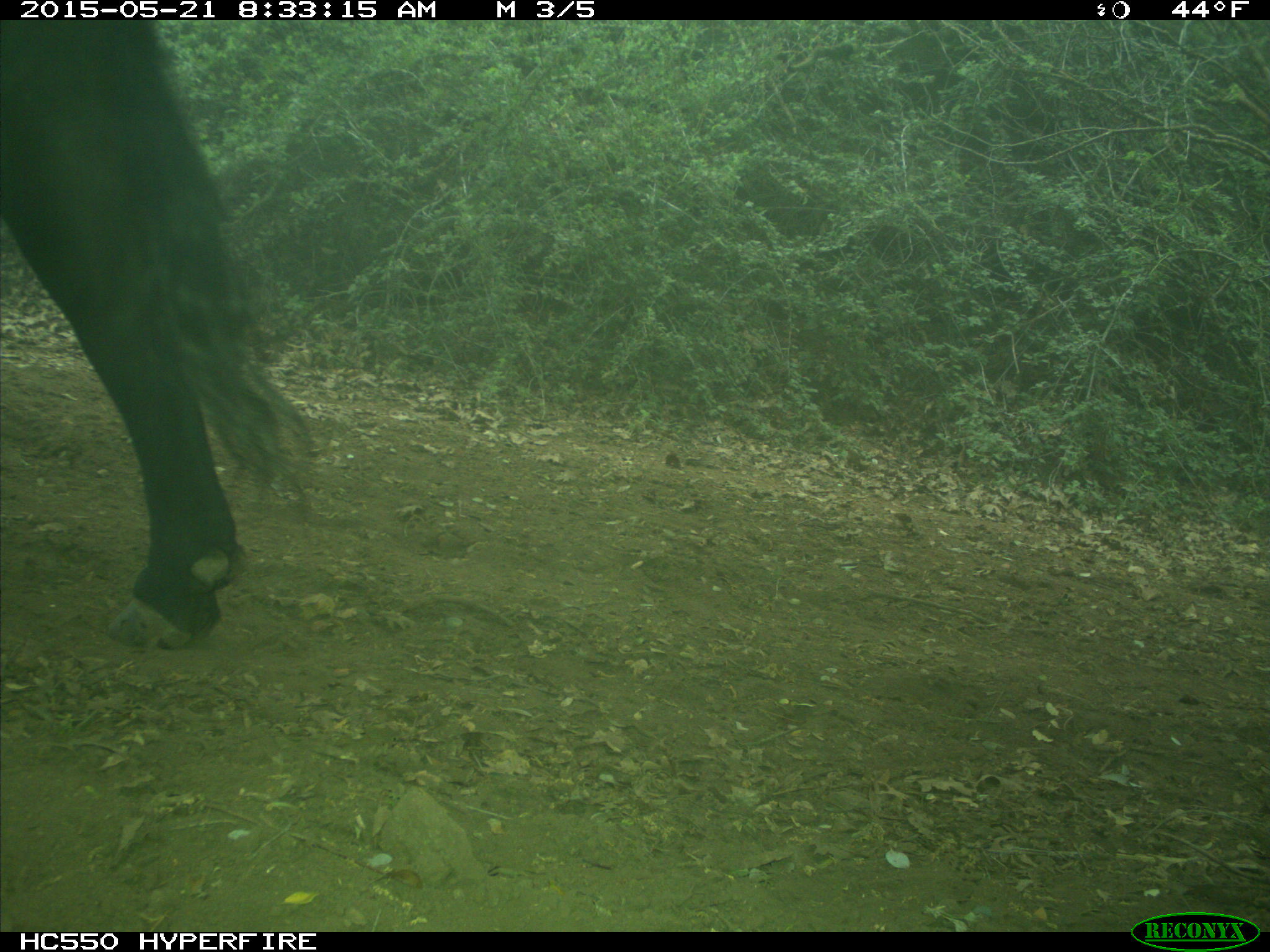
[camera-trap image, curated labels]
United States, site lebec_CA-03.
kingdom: Animalia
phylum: Chordata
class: Mammalia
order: Artiodactyla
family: Bovidae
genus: Bos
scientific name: Bos taurus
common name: domestic cow